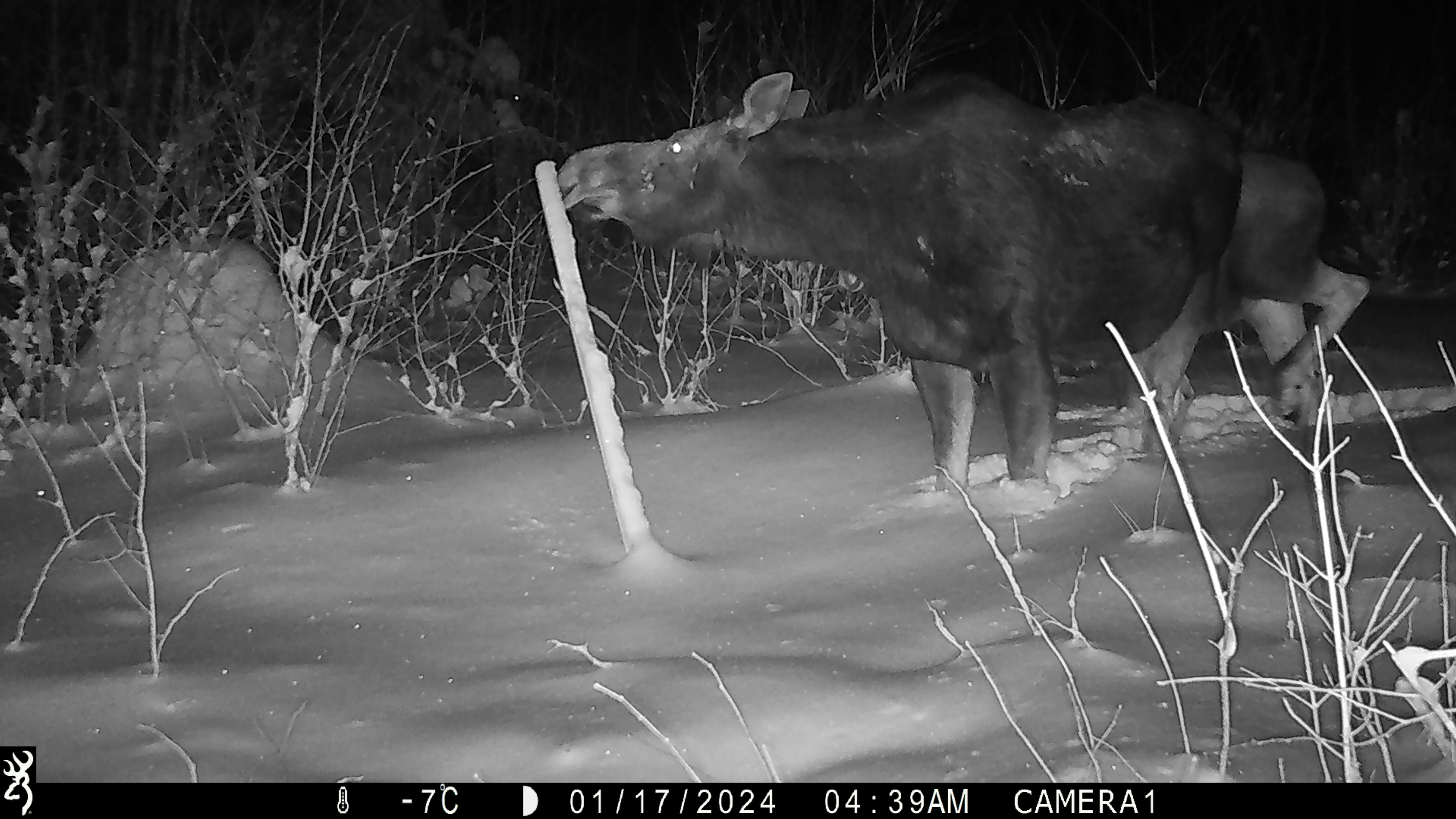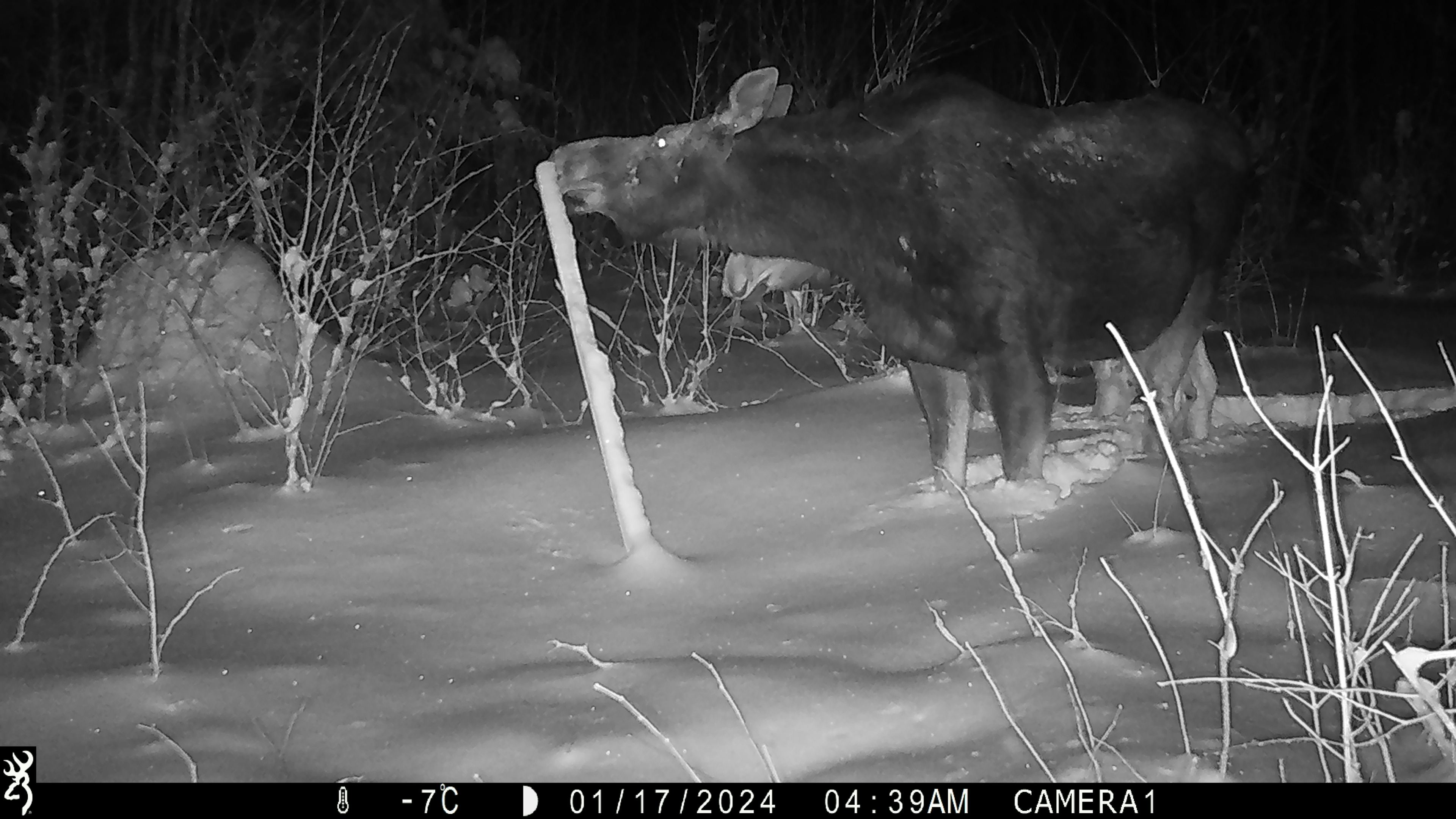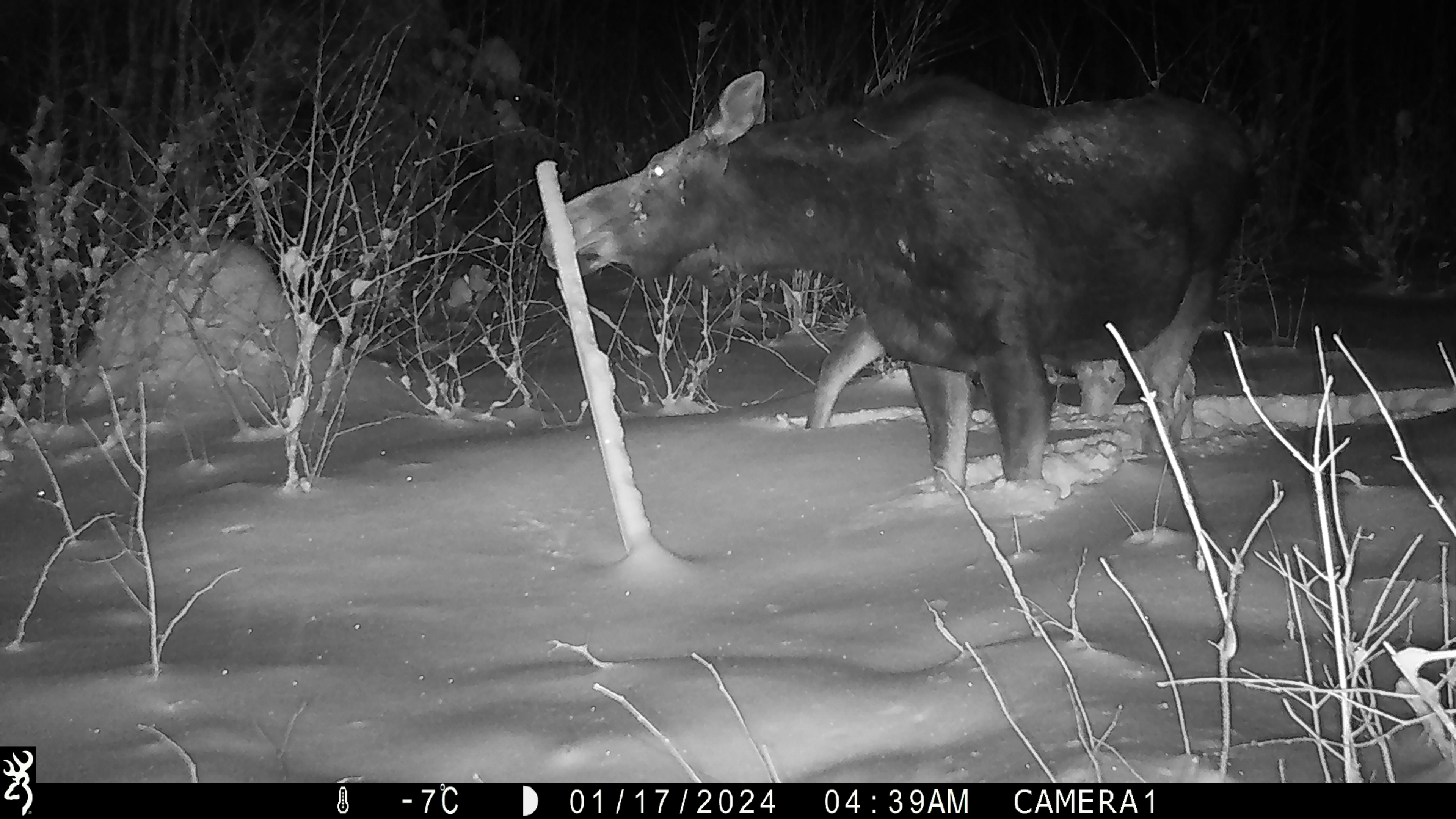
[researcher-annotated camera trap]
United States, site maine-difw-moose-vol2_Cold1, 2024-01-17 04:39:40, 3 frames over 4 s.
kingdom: Animalia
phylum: Chordata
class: Mammalia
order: Artiodactyla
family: Cervidae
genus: Alces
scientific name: Alces alces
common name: moose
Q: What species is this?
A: Moose (Alces alces).